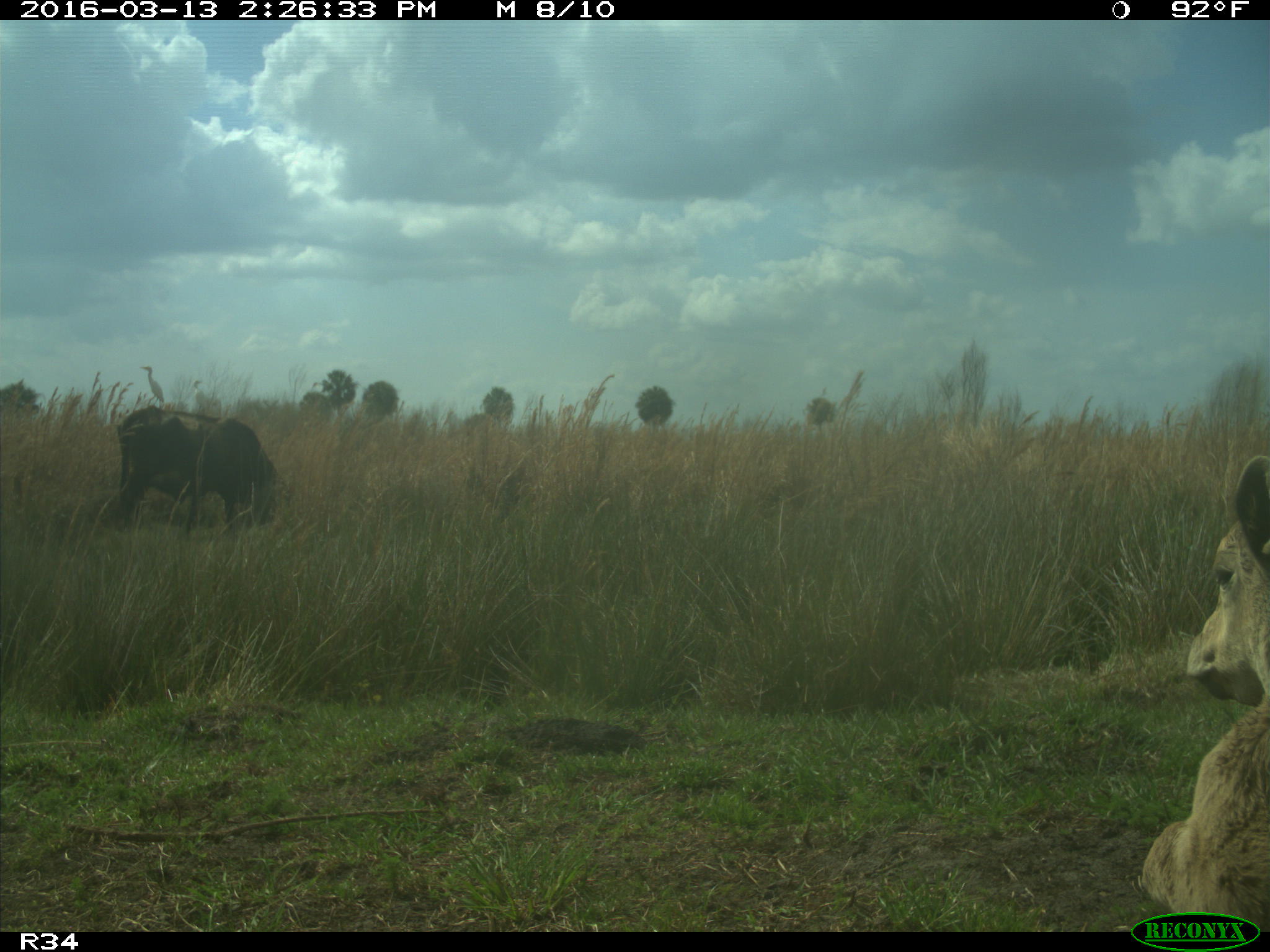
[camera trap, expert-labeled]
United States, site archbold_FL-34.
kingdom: Animalia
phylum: Chordata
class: Mammalia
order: Artiodactyla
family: Bovidae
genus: Bos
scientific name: Bos taurus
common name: domestic cow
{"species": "Bos taurus (domestic cow)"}